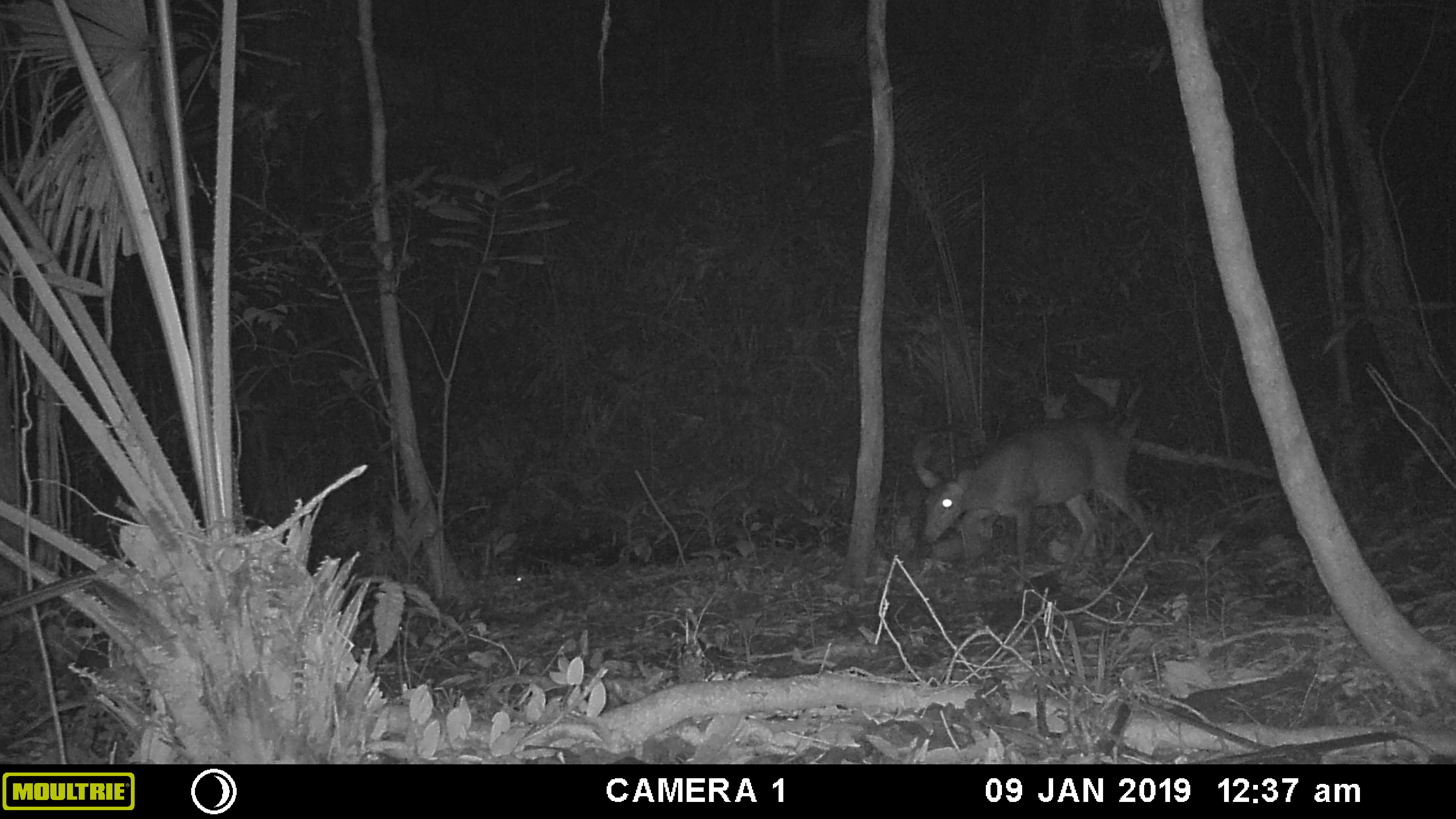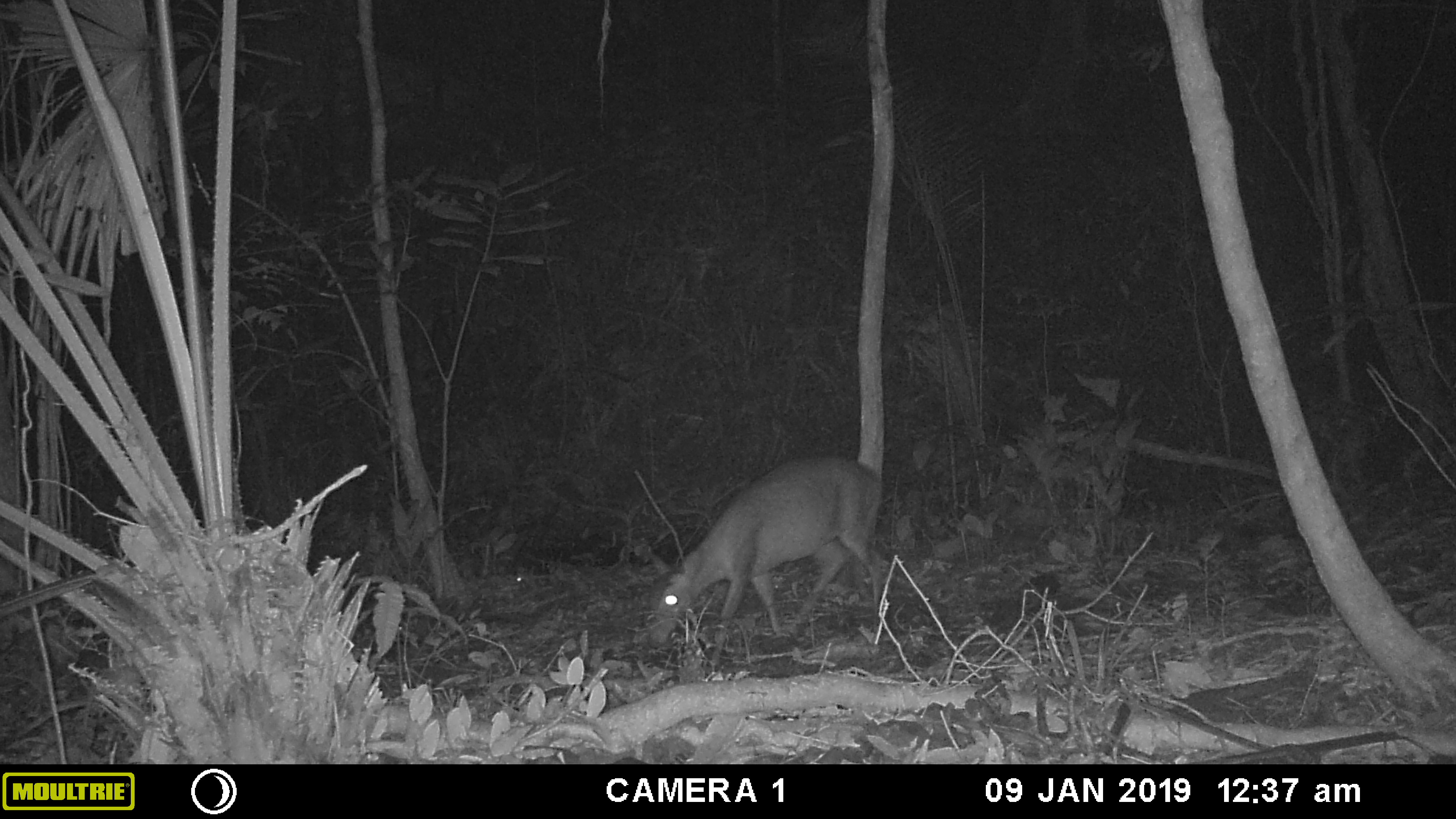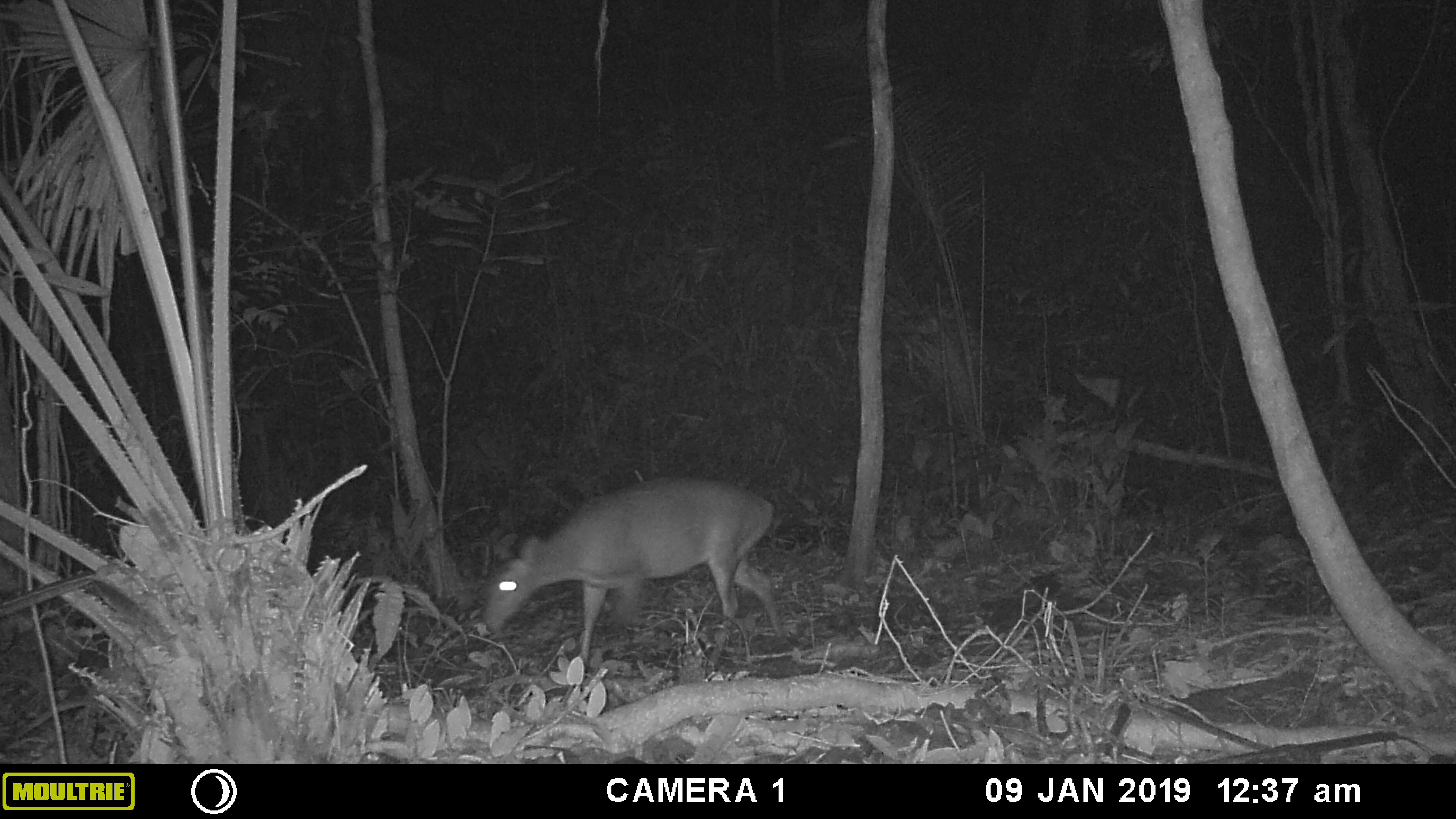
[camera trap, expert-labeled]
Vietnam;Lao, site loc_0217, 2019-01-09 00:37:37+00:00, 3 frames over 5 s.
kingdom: Animalia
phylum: Chordata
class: Mammalia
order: Artiodactyla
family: Cervidae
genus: Muntiacus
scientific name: Muntiacus vuquangensis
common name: large-antlered muntjac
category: large antlered muntjac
Large antlered muntjac (large-antlered muntjac) (Muntiacus vuquangensis). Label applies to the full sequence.